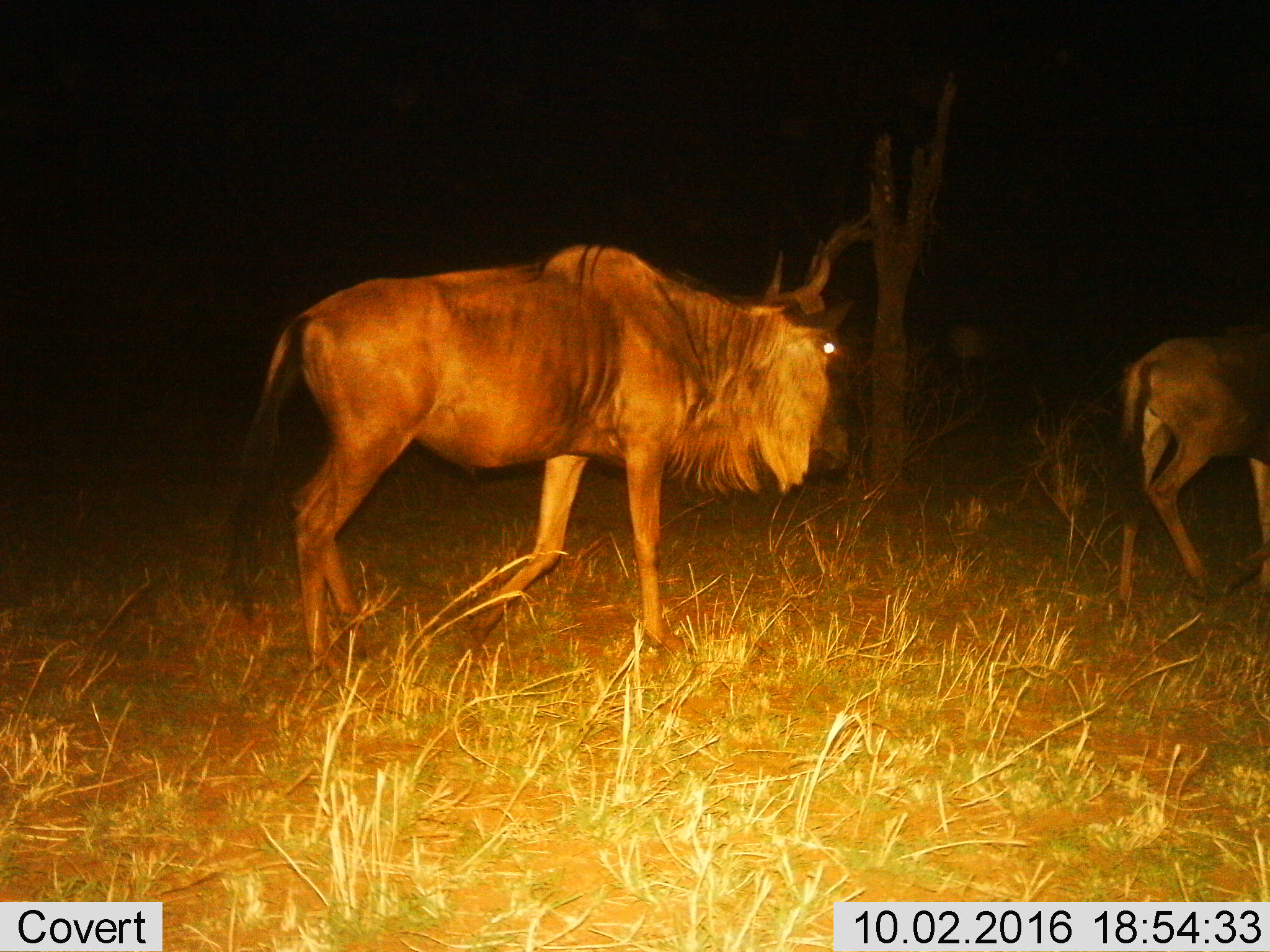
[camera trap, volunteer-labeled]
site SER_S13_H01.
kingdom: Animalia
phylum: Chordata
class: Mammalia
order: Artiodactyla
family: Bovidae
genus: Connochaetes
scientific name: Connochaetes taurinus taurinus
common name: blue wildebeest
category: wildebeestblue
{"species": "wildebeestblue (blue wildebeest) (Connochaetes taurinus taurinus)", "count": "2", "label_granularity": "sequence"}